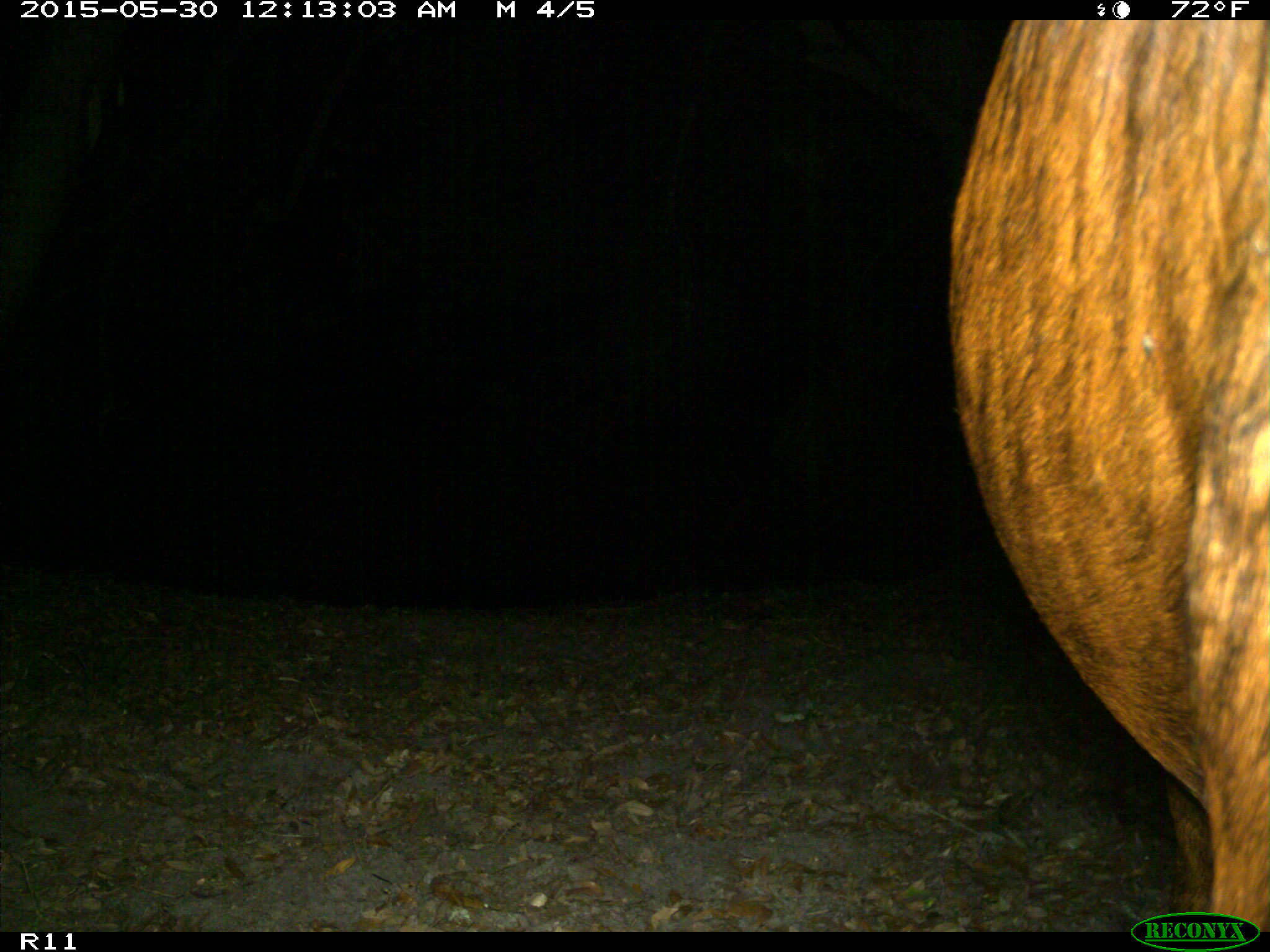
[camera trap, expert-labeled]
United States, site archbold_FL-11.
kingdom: Animalia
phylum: Chordata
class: Mammalia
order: Artiodactyla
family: Bovidae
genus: Bos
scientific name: Bos taurus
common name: domestic cow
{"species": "Bos taurus (domestic cow)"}